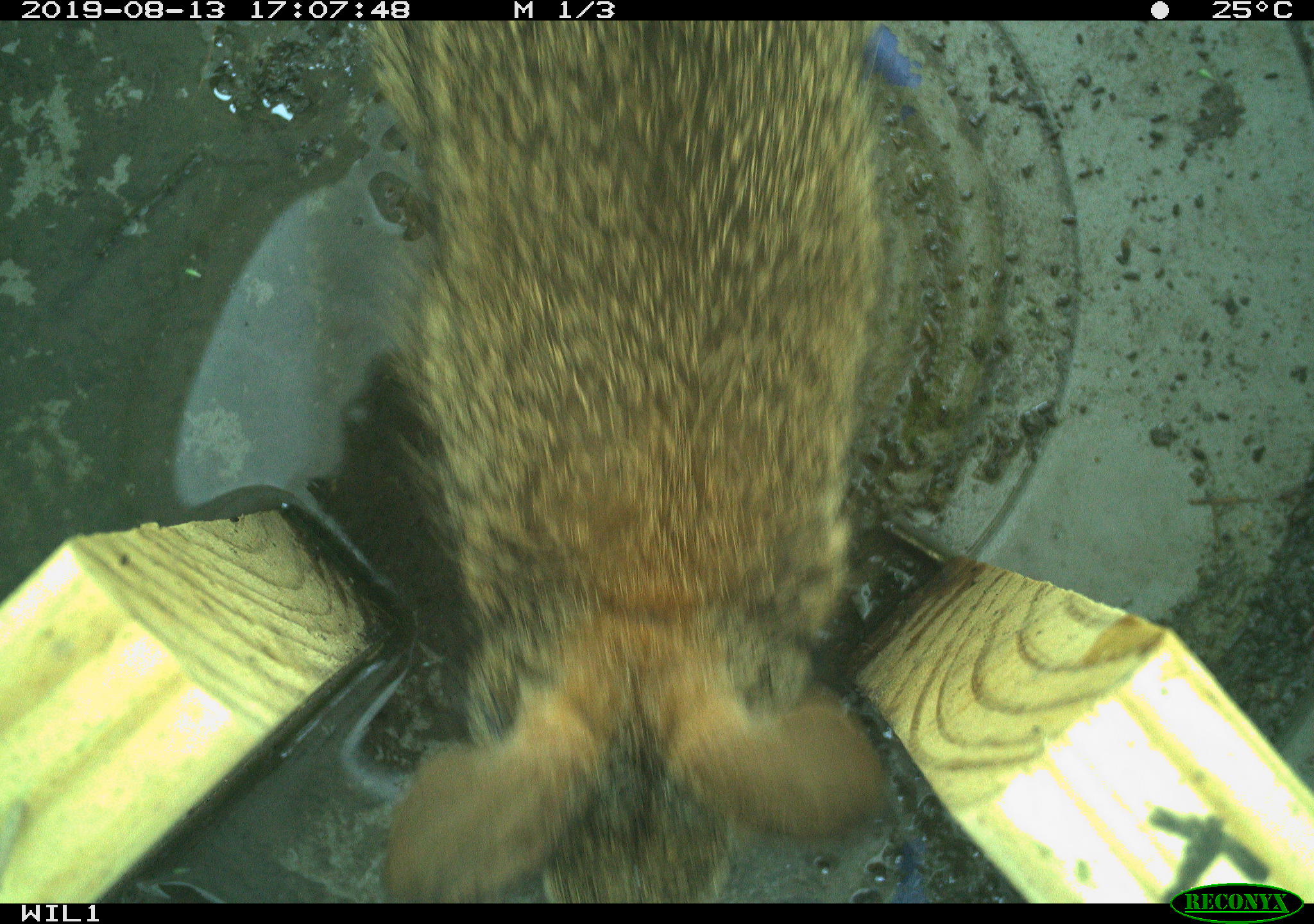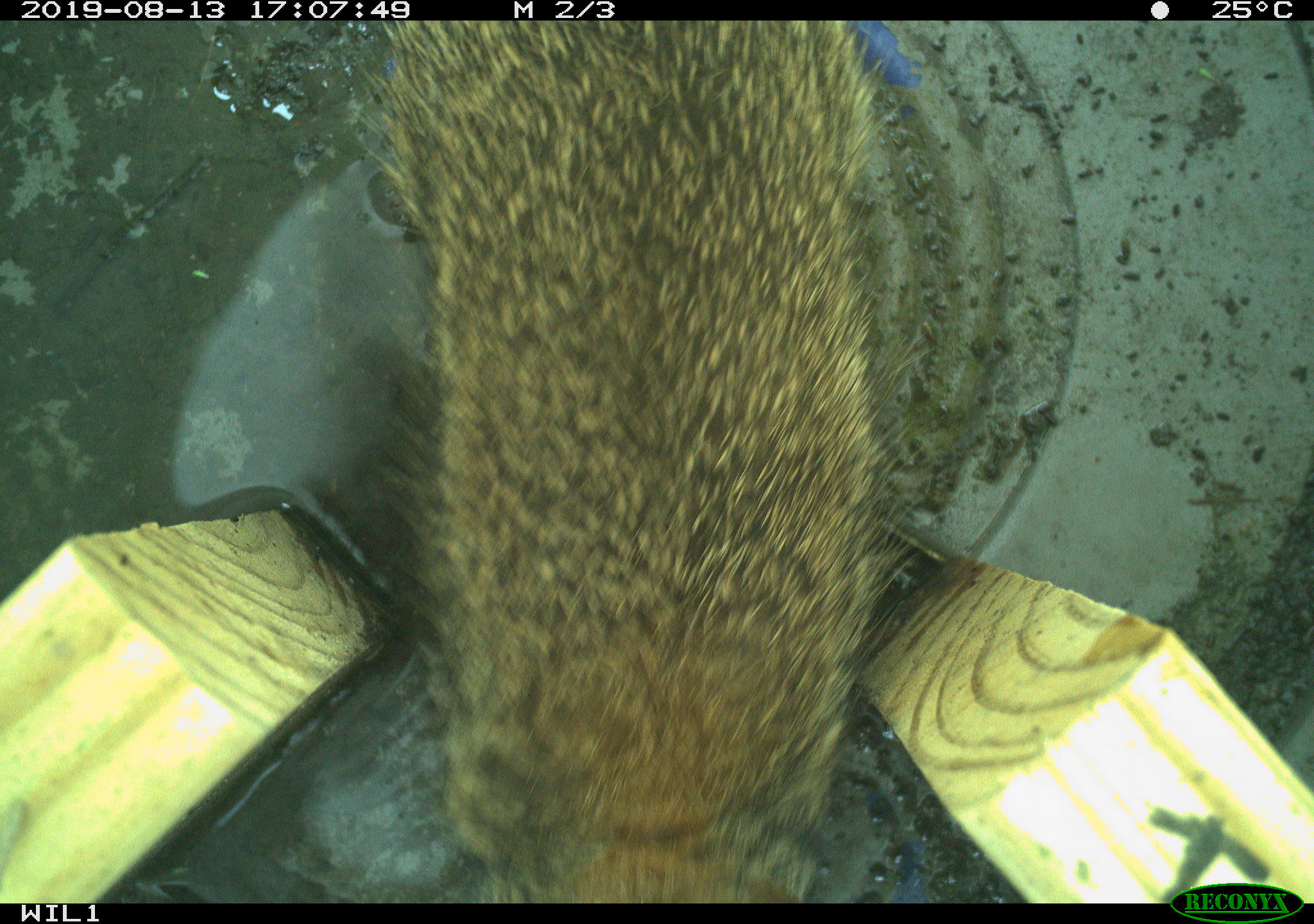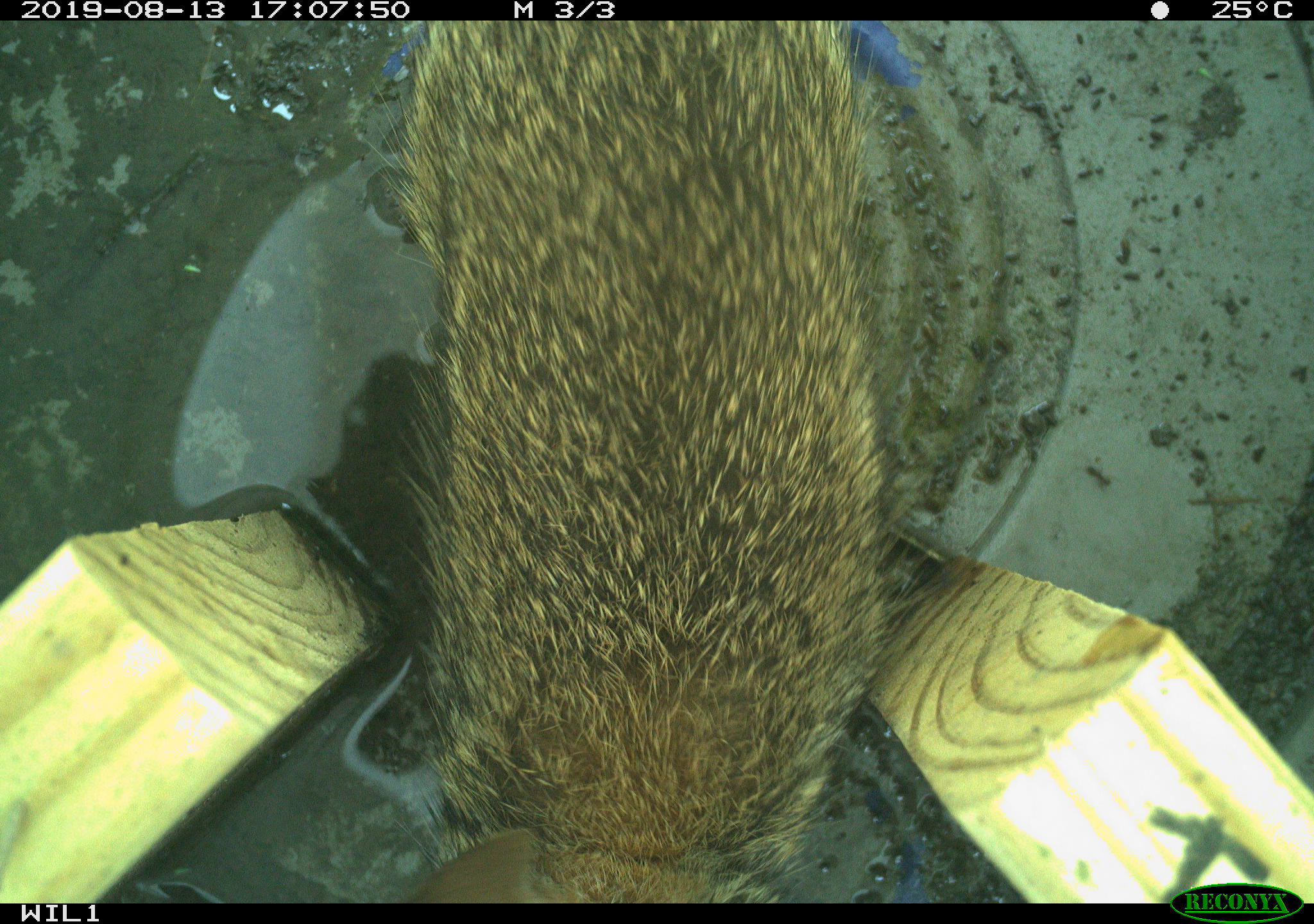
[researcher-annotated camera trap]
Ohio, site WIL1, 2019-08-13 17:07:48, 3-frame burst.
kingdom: Animalia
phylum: Chordata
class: Mammalia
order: Lagomorpha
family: Leporidae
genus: Sylvilagus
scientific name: Sylvilagus floridanus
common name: eastern cottontail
Eastern cottontail (Sylvilagus floridanus).